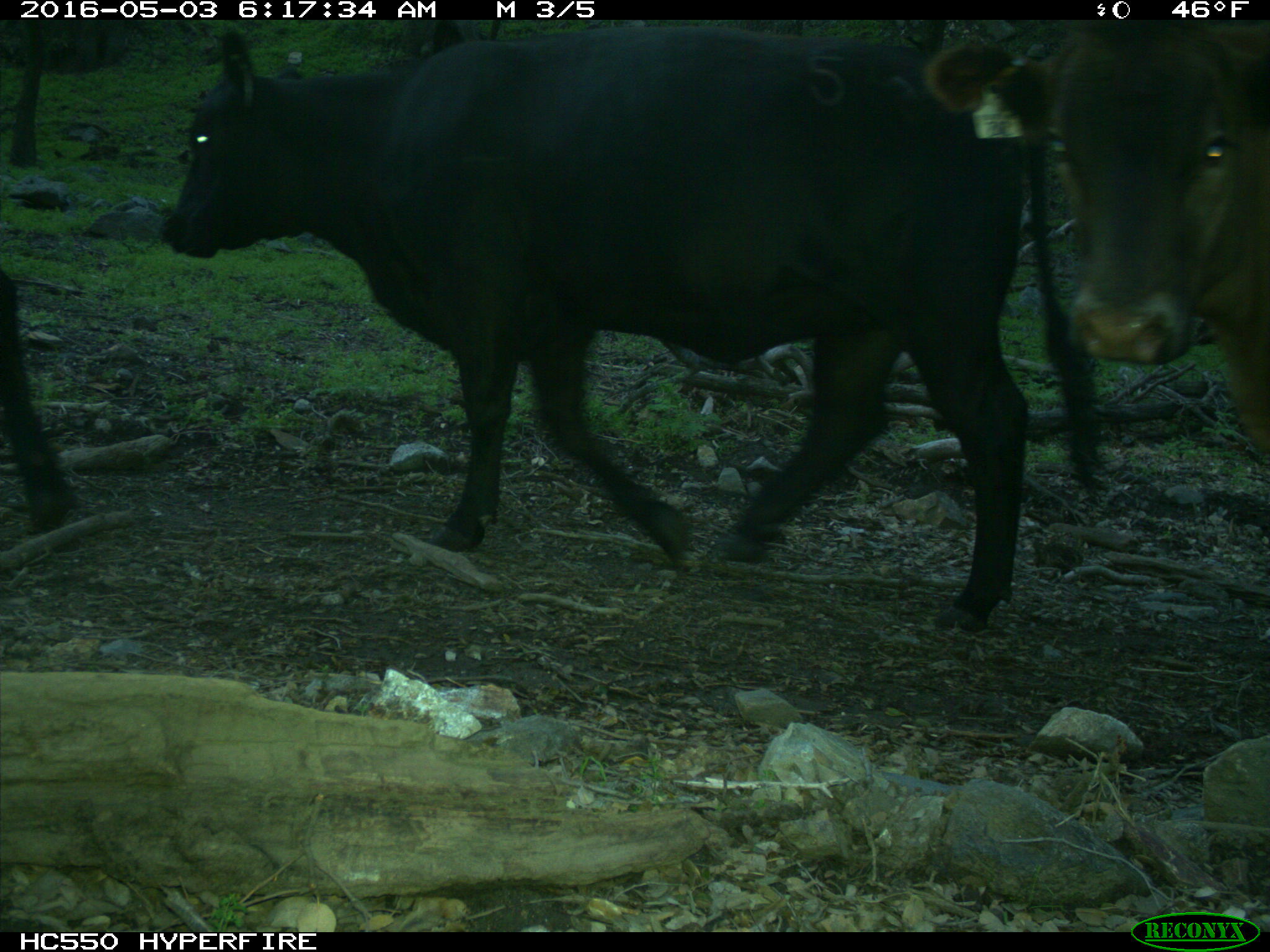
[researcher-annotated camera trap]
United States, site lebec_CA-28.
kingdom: Animalia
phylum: Chordata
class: Mammalia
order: Artiodactyla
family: Bovidae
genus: Bos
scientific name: Bos taurus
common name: domestic cow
Bos taurus (domestic cow).